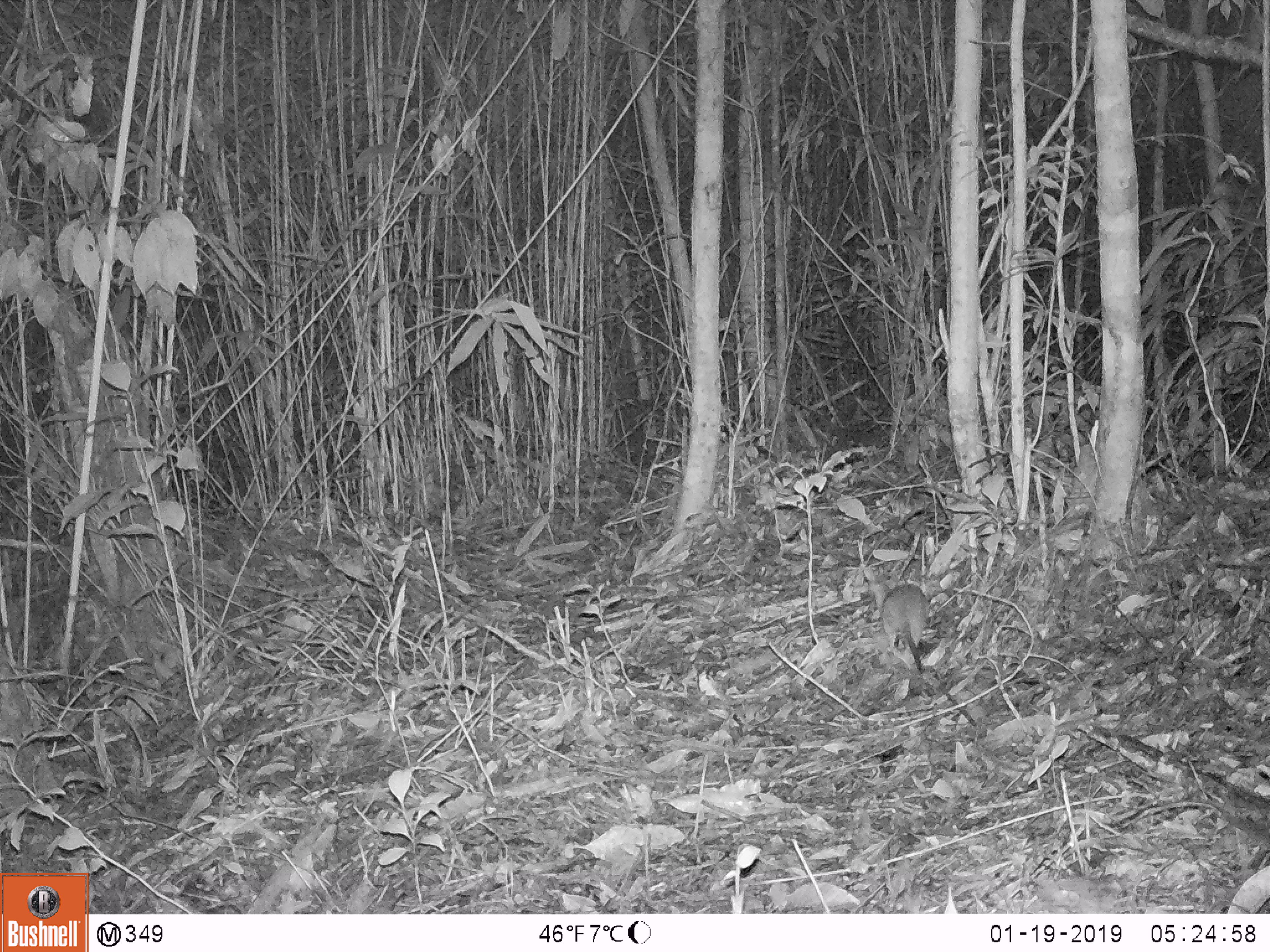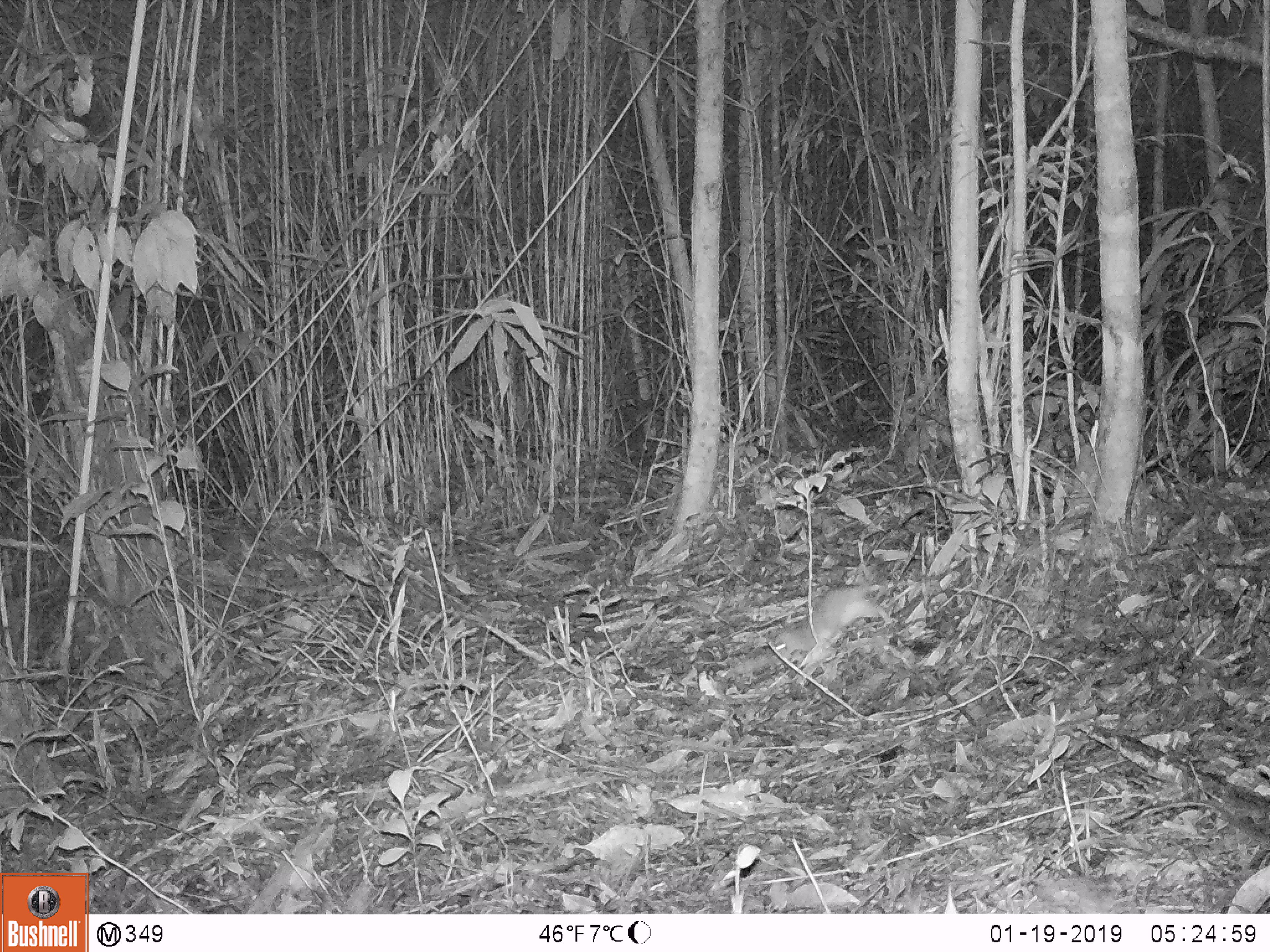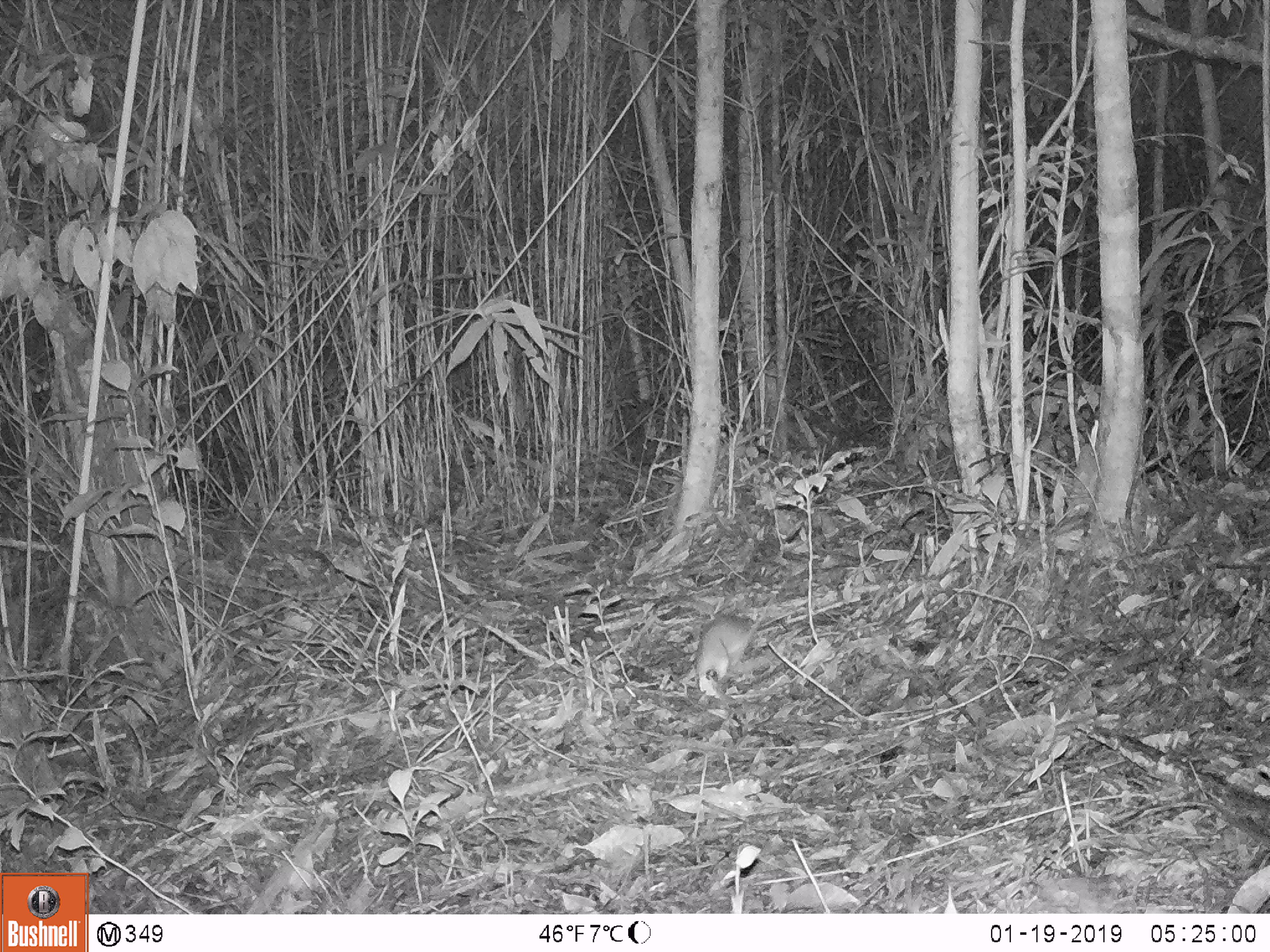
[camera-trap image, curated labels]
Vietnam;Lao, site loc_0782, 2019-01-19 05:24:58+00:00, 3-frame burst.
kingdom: Animalia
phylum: Chordata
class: Mammalia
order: Rodentia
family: Muridae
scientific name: Muridae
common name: old-world mice and rats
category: unidentified murid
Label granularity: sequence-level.